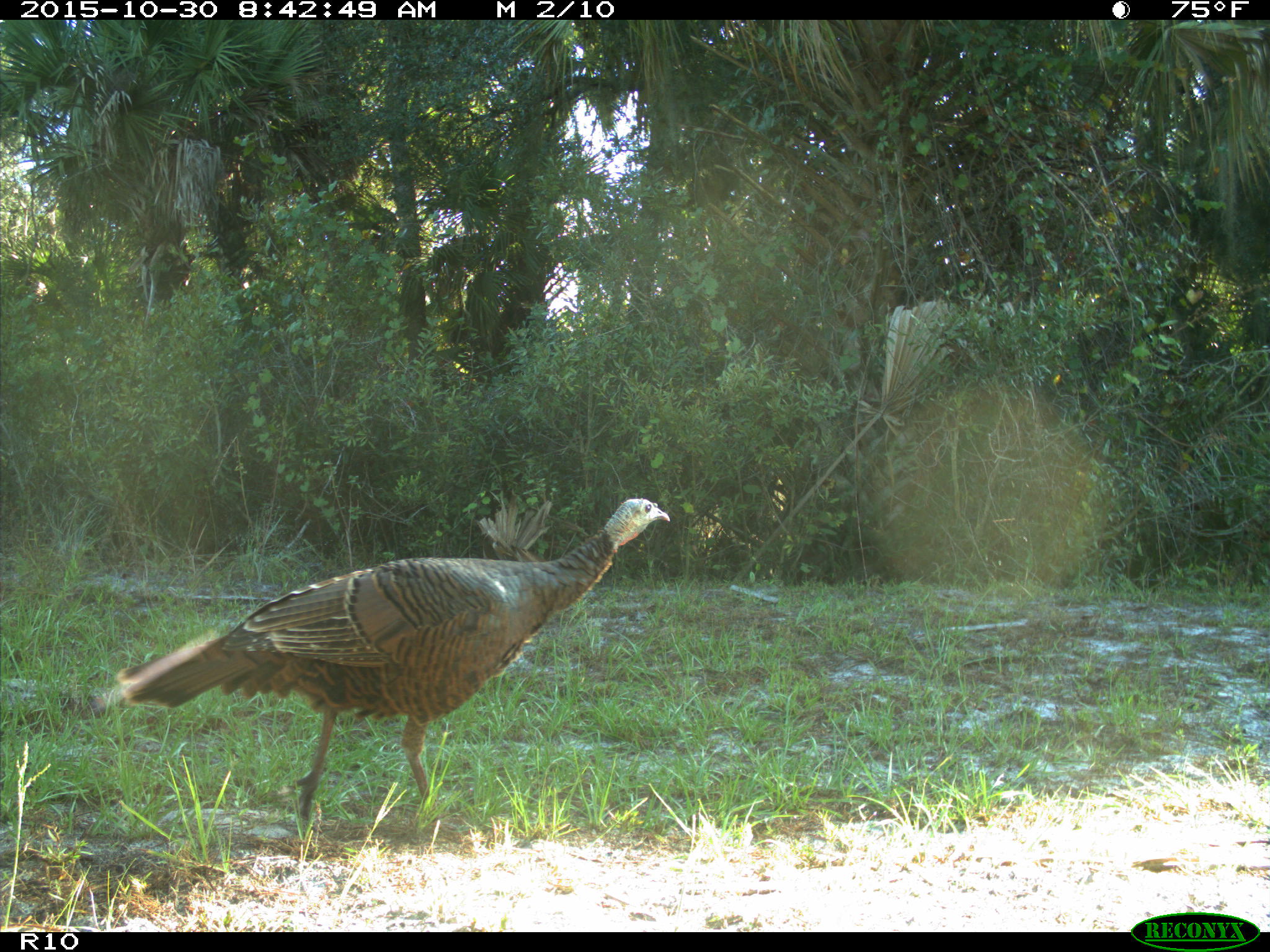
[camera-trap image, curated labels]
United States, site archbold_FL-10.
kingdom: Animalia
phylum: Chordata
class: Aves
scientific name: Aves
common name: birds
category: unidentified bird